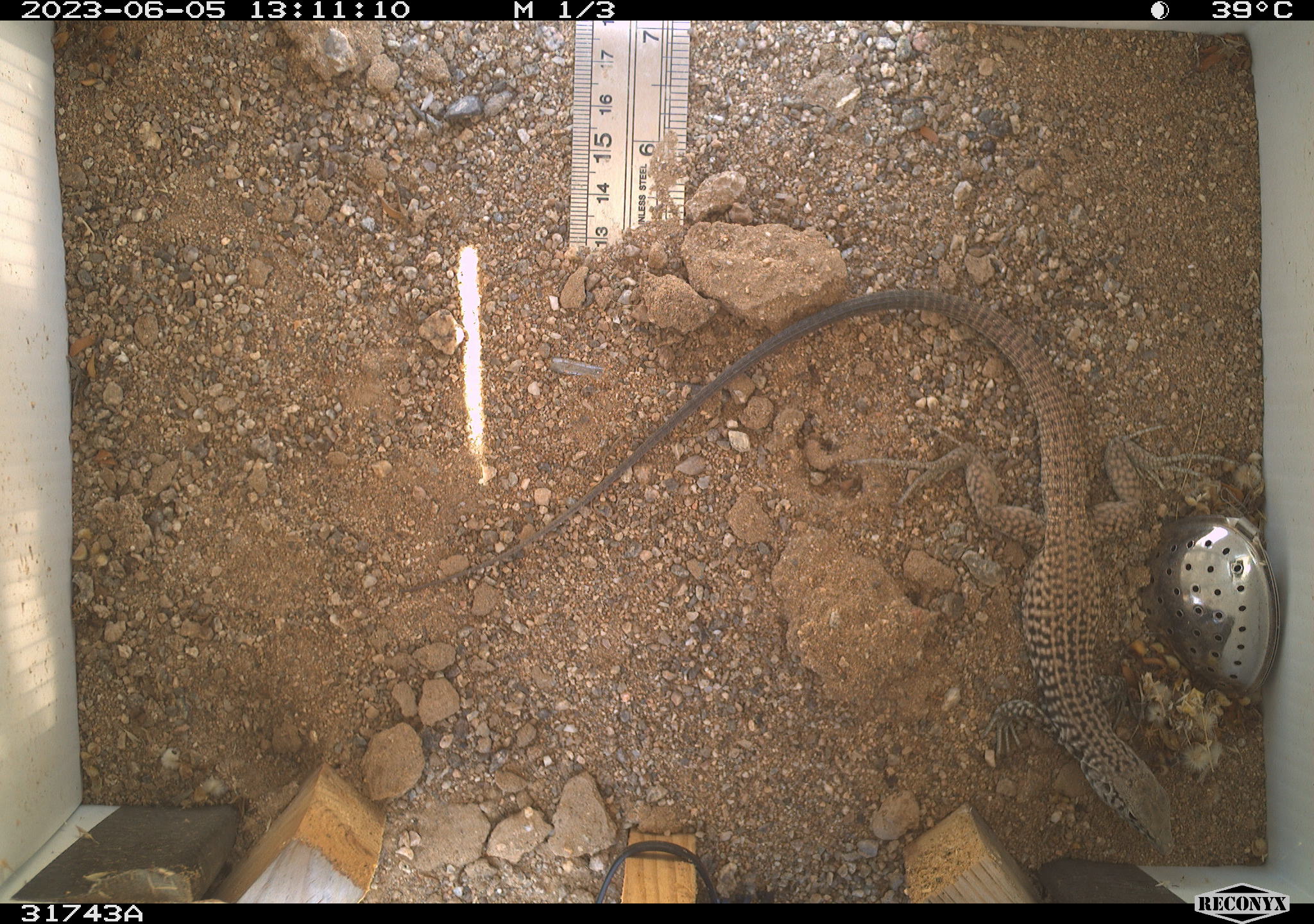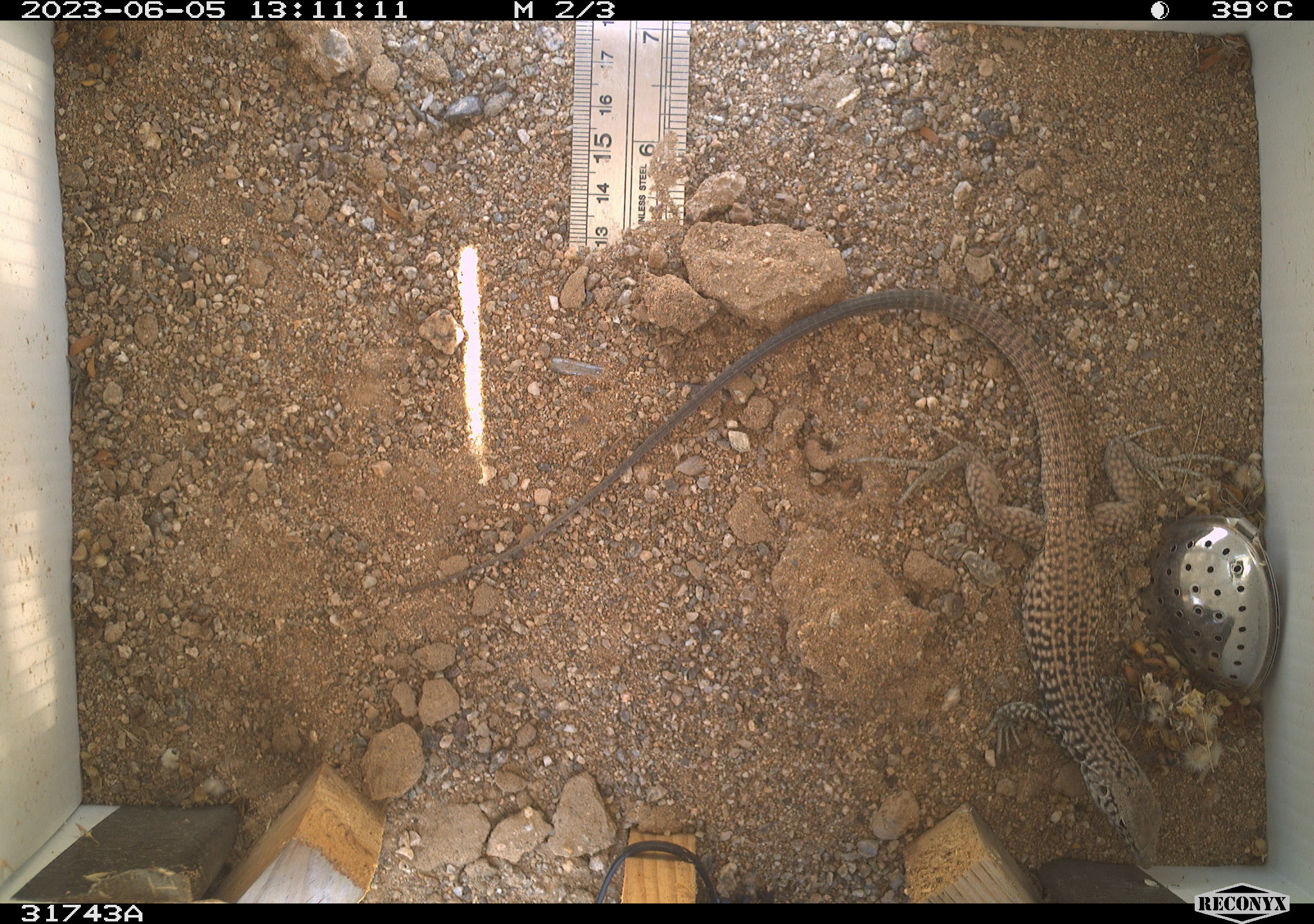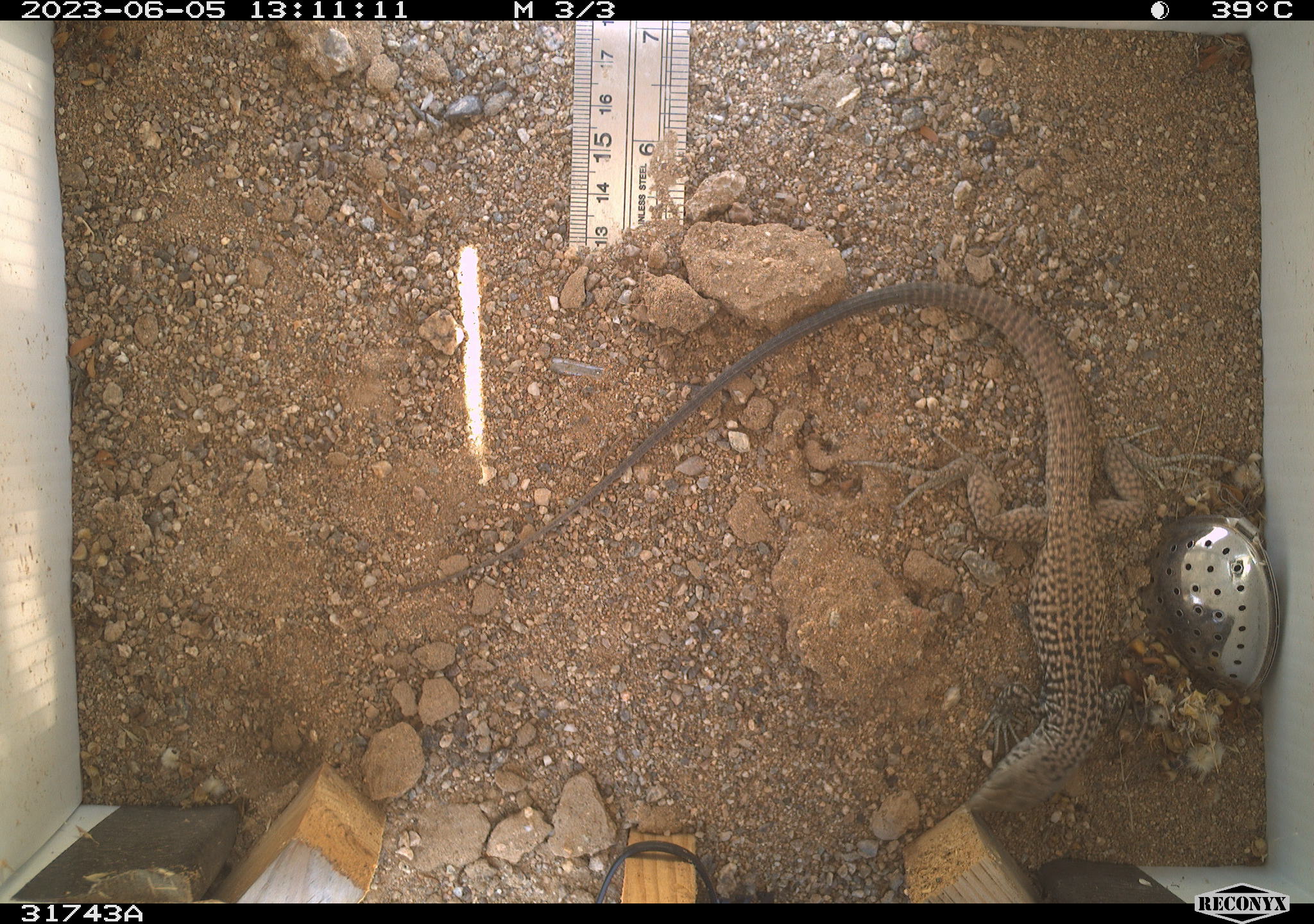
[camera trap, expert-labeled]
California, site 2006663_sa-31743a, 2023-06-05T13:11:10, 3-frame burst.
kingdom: Animalia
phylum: Chordata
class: Reptilia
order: Squamata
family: Teiidae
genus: Aspidoscelis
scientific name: Aspidoscelis tigris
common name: western whiptail